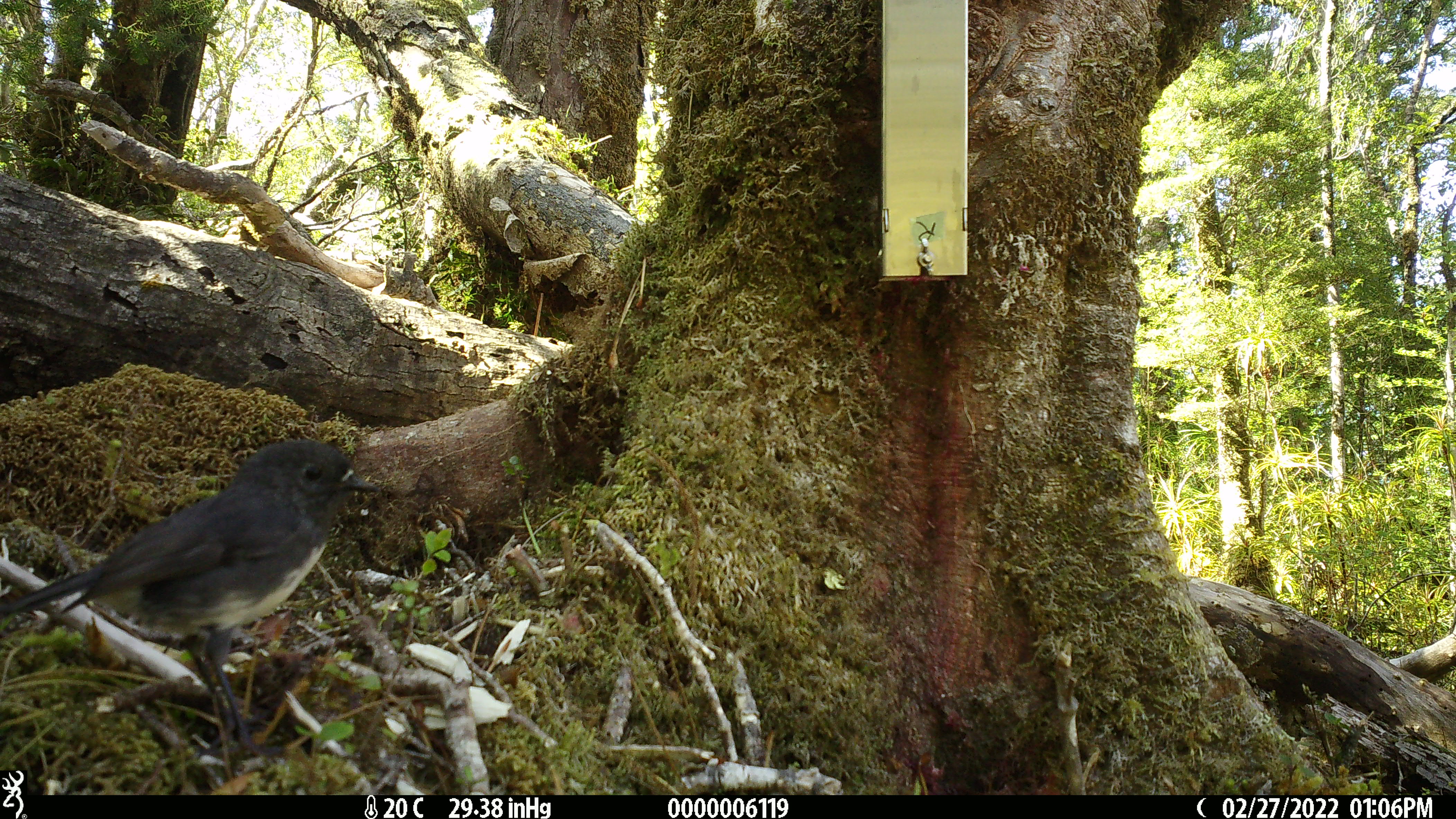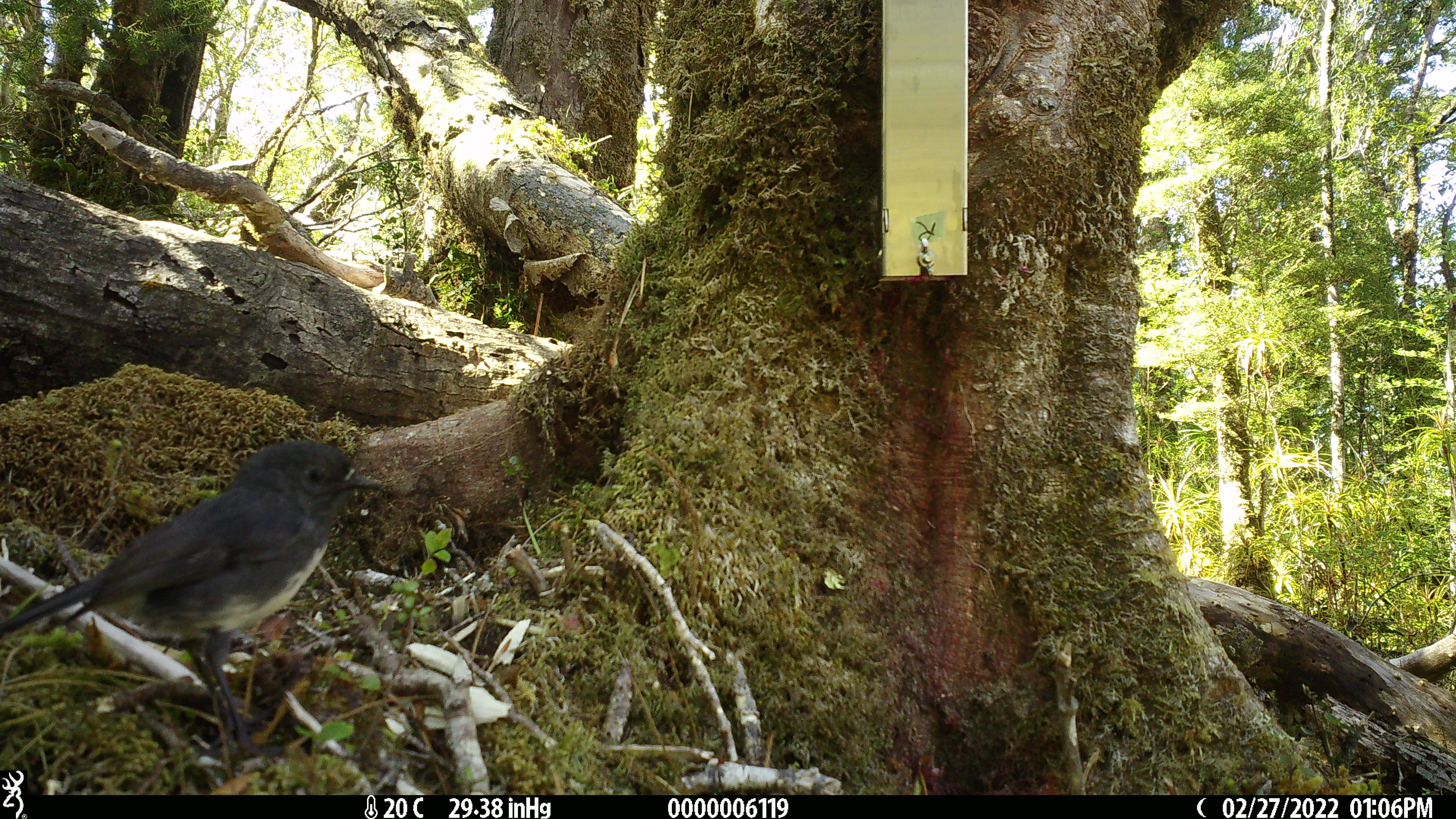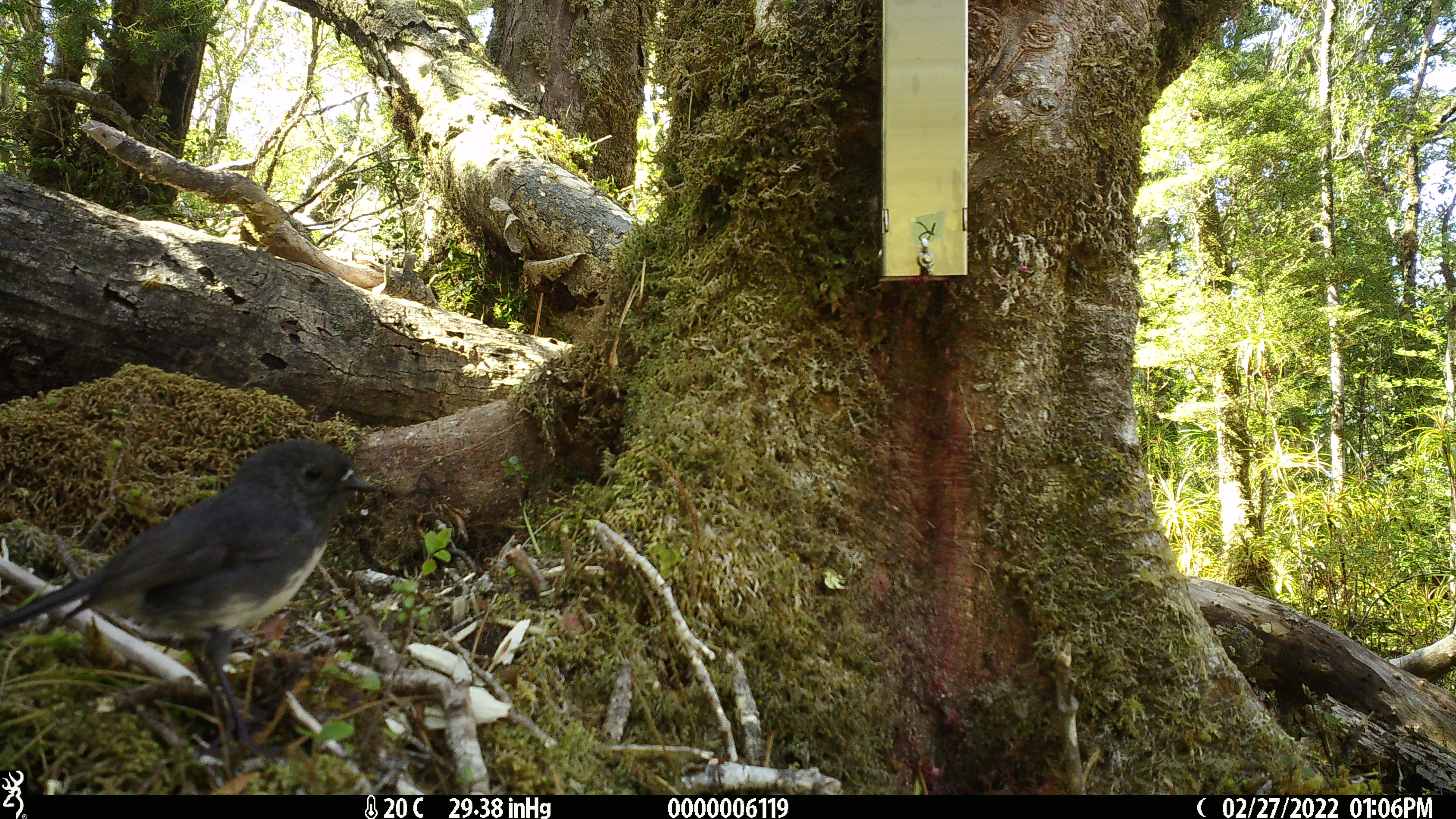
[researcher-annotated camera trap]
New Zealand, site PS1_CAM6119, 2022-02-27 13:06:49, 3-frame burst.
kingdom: Animalia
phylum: Chordata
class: Aves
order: Passeriformes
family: Petroicidae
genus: Petroica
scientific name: Petroica australis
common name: new zealand robin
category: robin